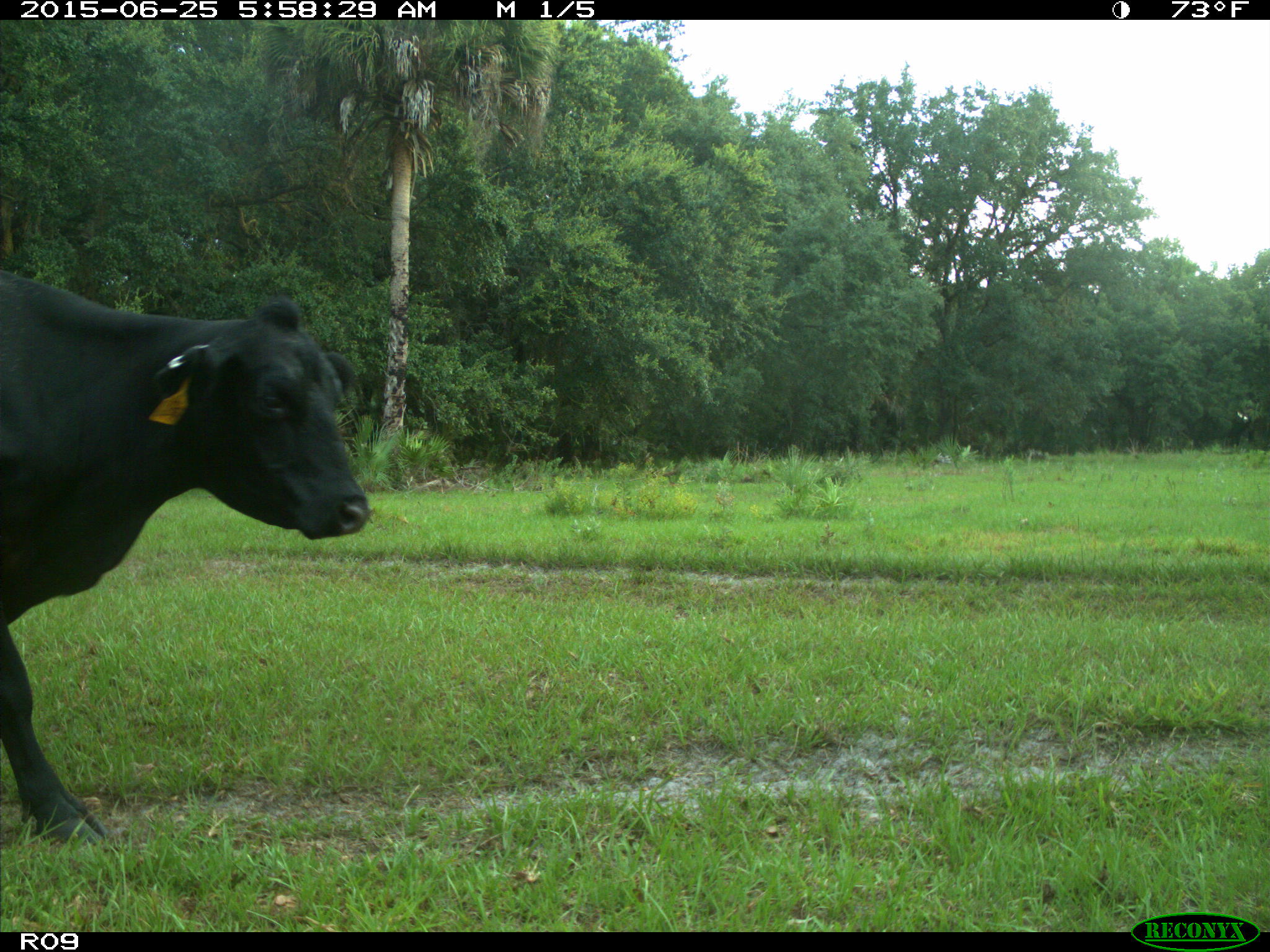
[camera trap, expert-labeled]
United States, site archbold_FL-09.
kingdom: Animalia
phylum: Chordata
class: Mammalia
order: Artiodactyla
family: Bovidae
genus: Bos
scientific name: Bos taurus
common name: domestic cow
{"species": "Bos taurus (domestic cow)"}